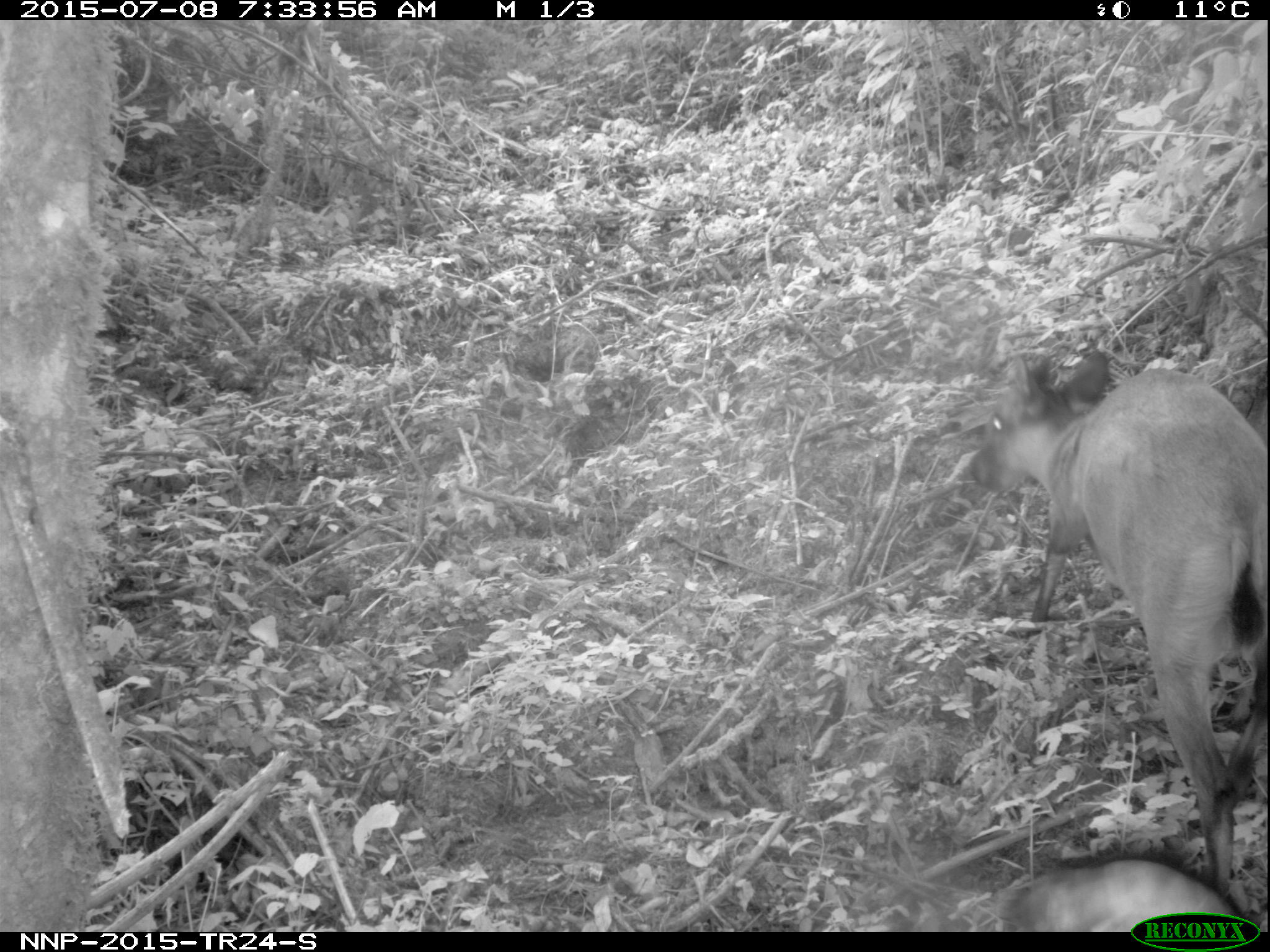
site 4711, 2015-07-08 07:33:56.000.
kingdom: Animalia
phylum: Chordata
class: Mammalia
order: Artiodactyla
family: Bovidae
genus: Cephalophus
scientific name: Cephalophus nigrifrons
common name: black-fronted duiker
Cephalophus nigrifrons (black-fronted duiker), count 1.